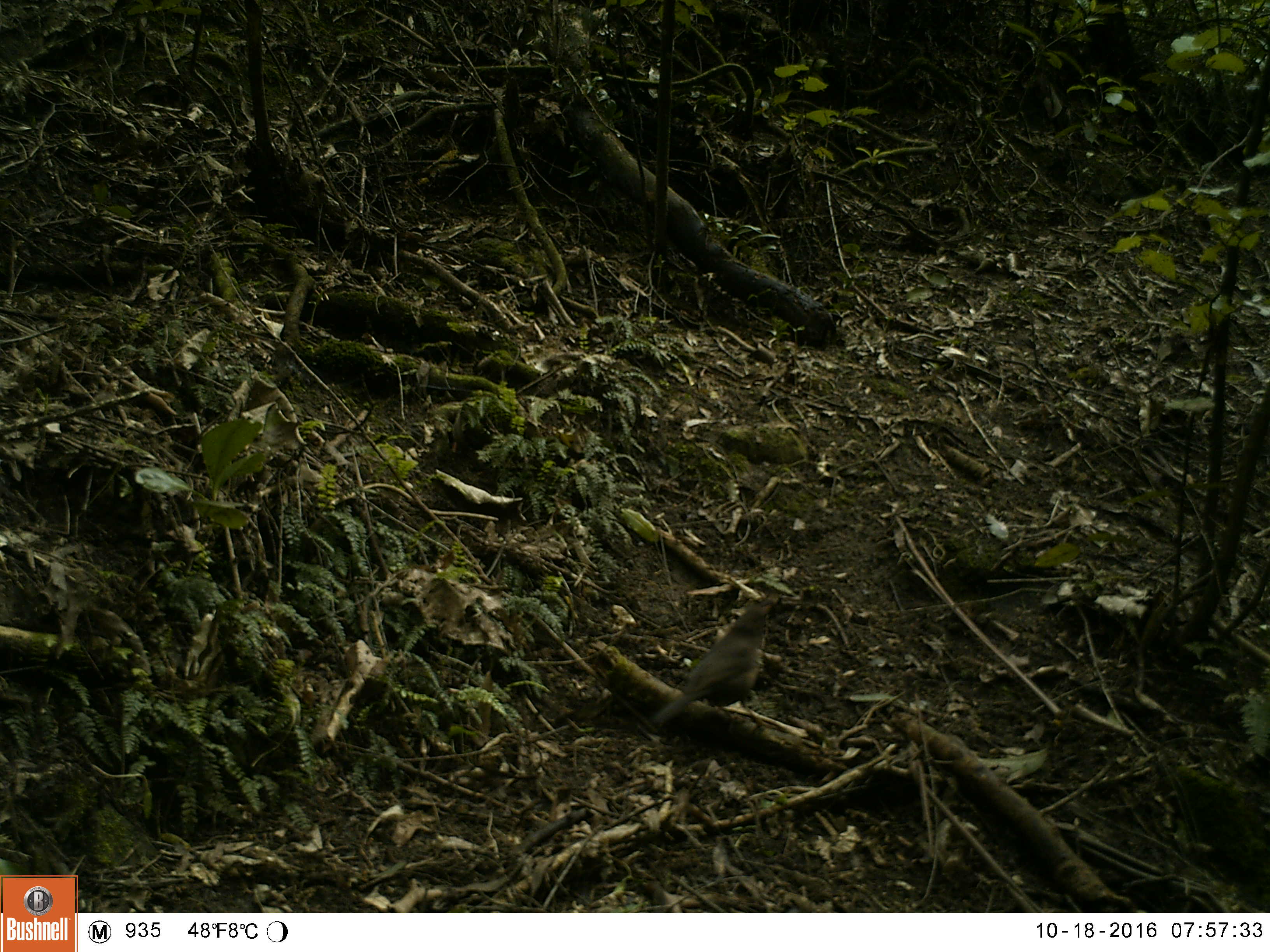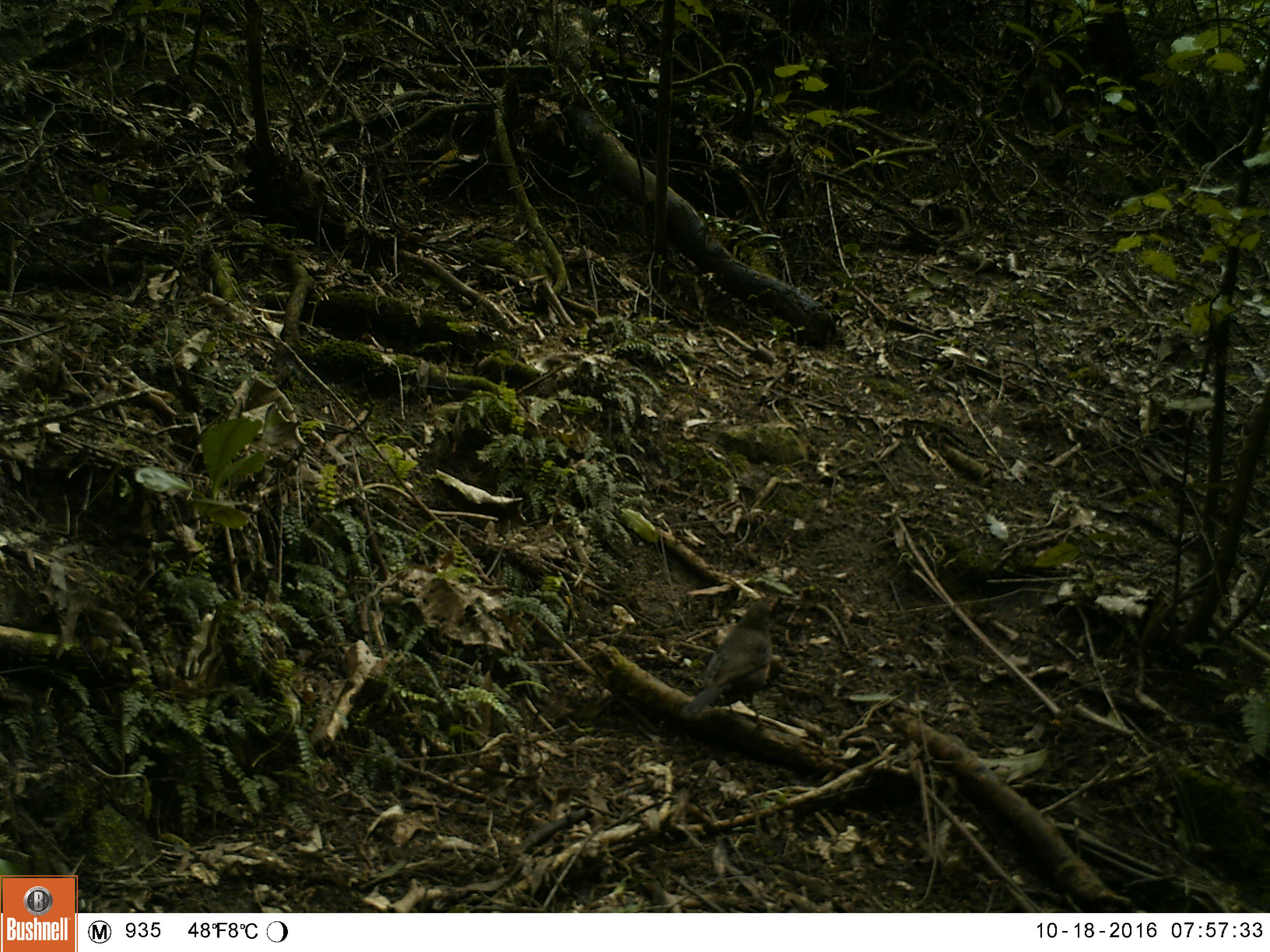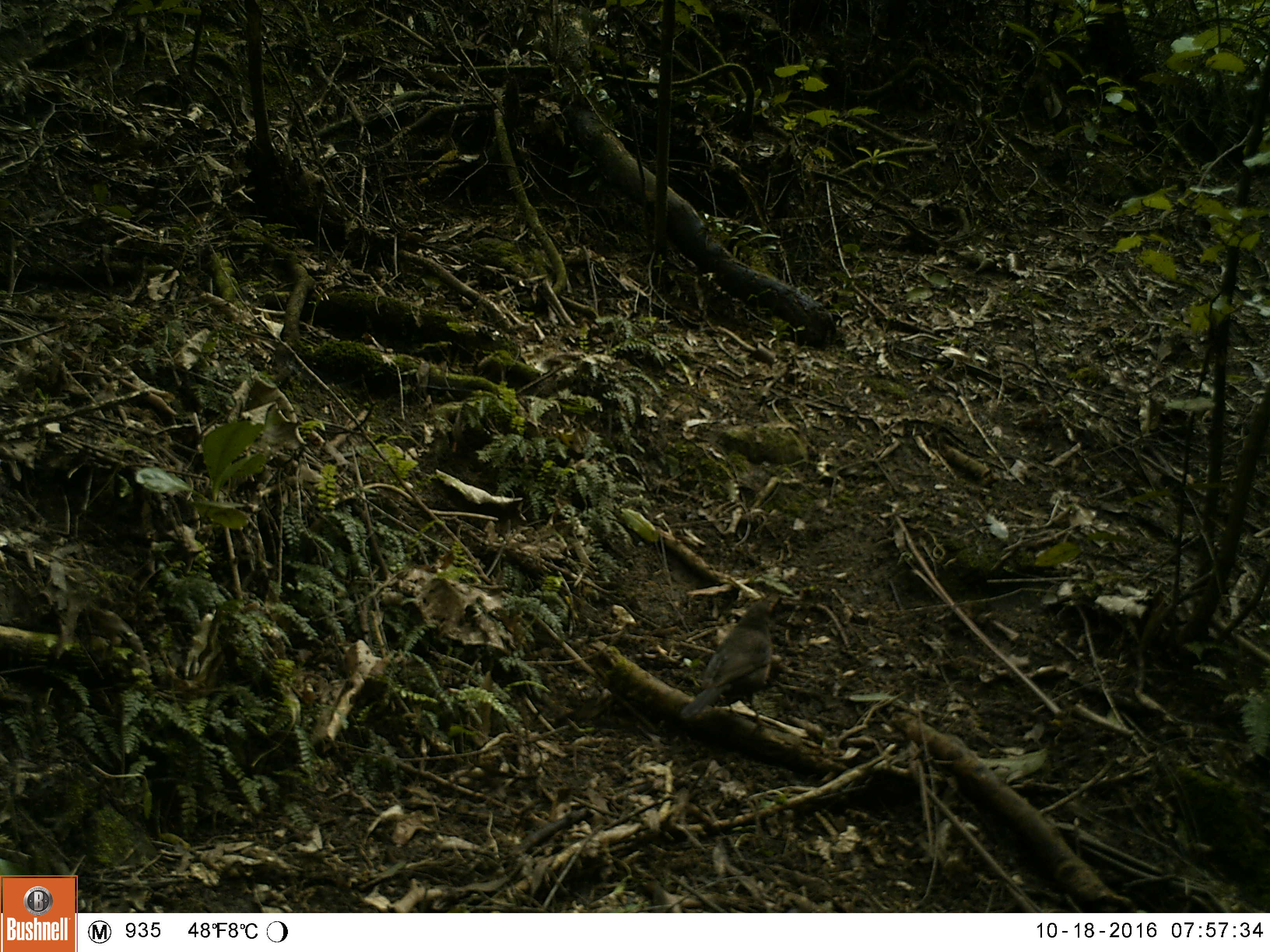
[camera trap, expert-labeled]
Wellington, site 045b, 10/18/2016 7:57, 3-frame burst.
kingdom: Animalia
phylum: Chordata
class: Aves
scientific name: Aves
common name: bird